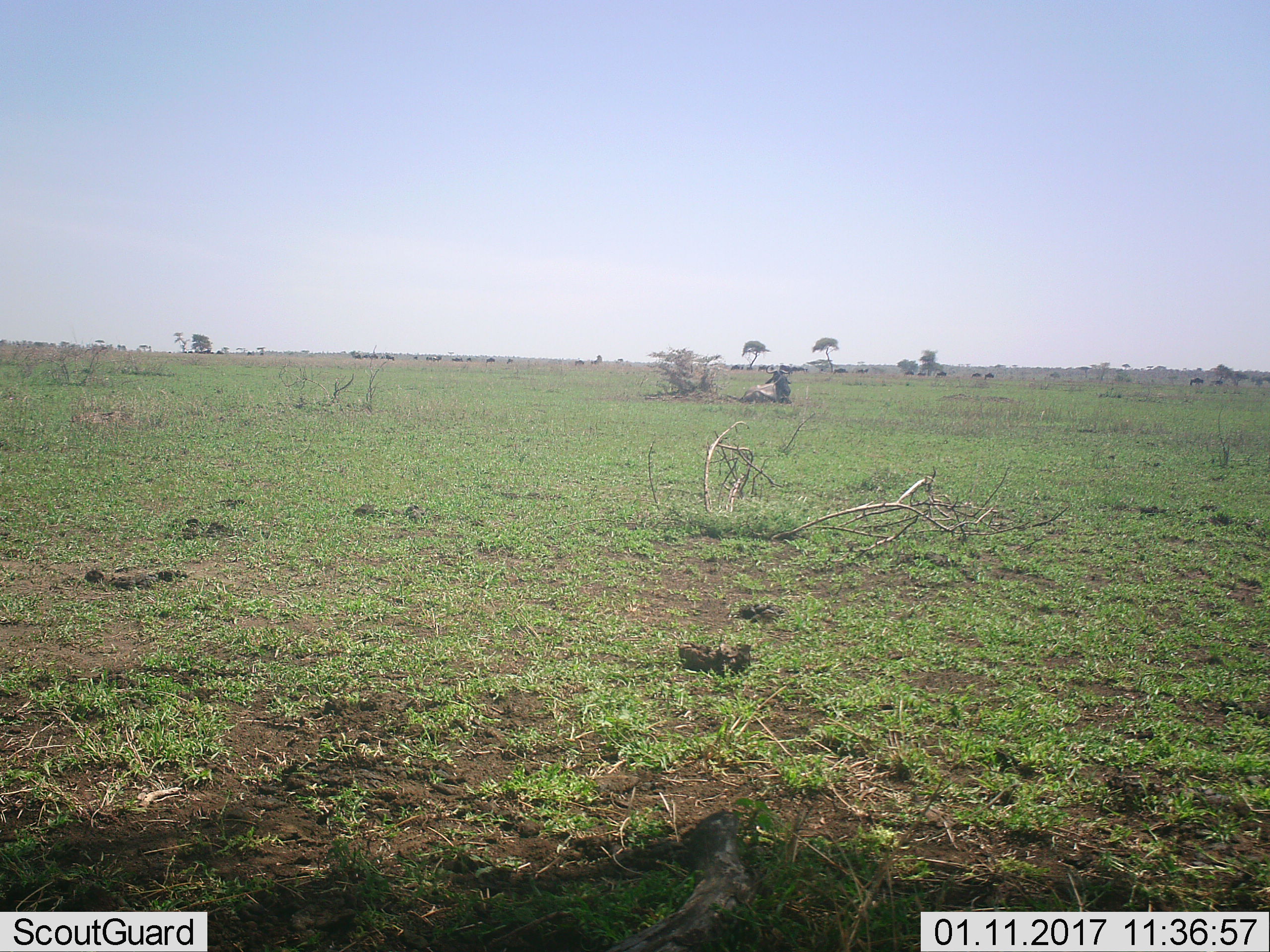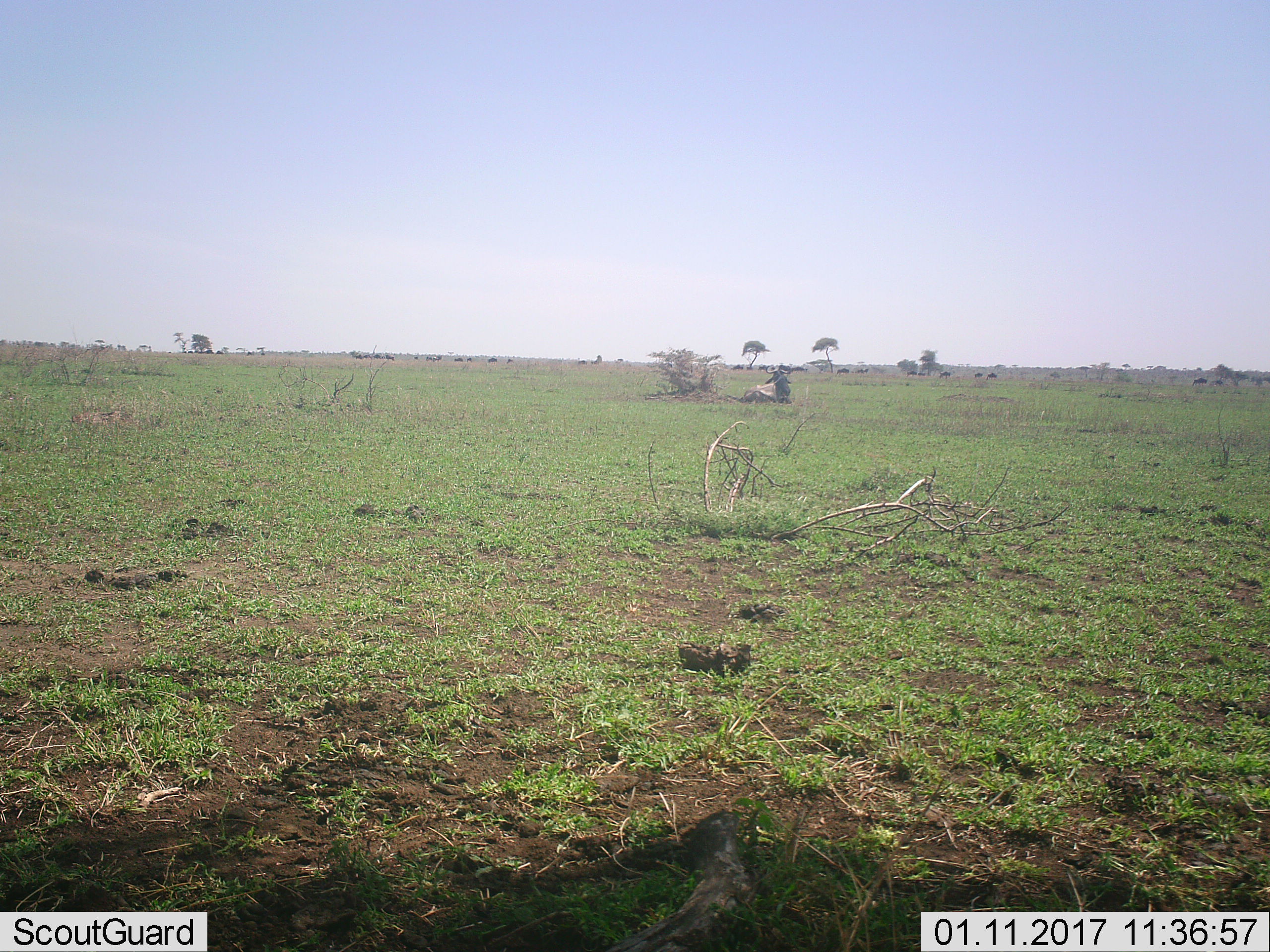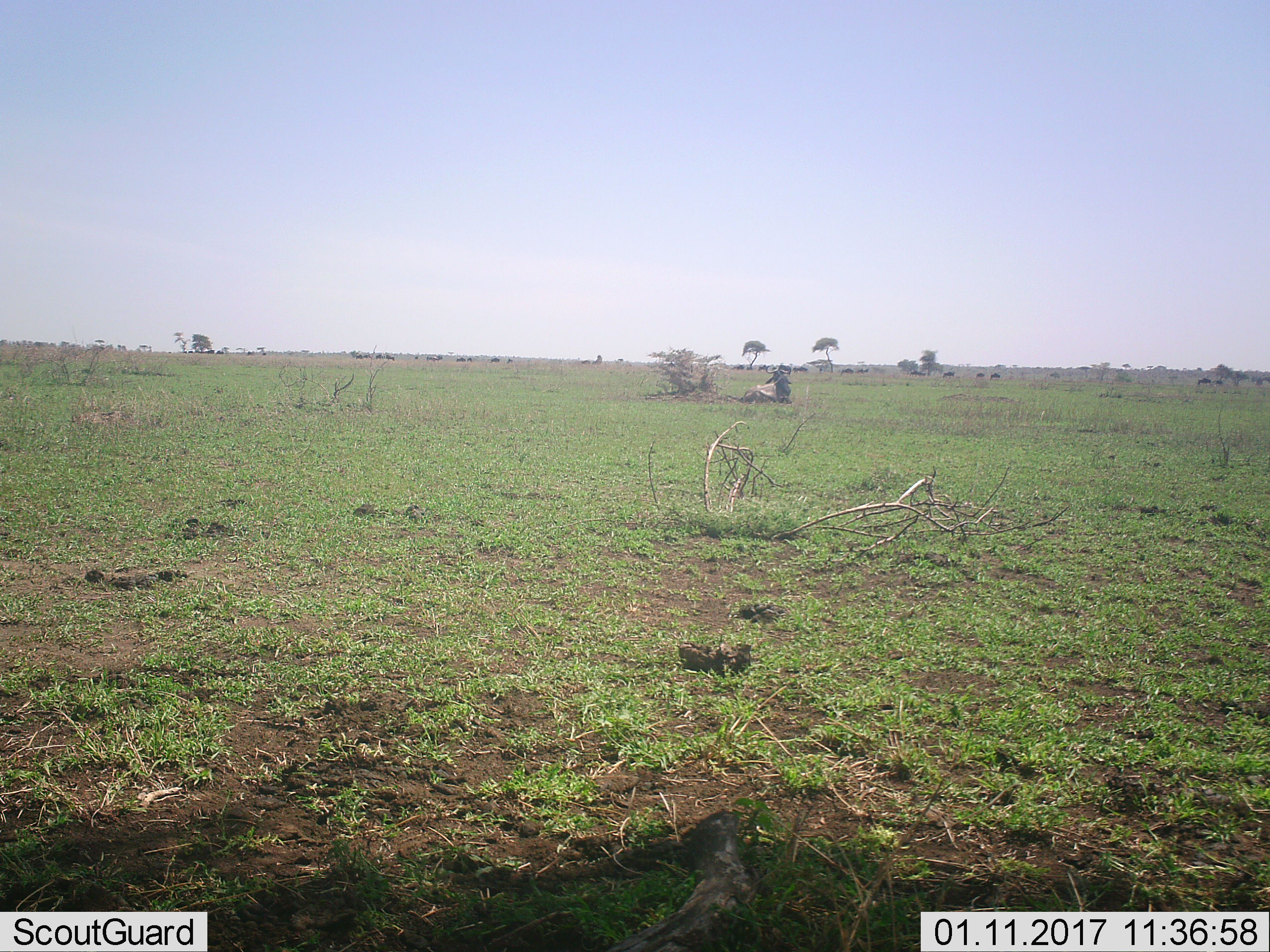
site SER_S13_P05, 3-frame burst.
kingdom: Animalia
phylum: Chordata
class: Mammalia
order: Artiodactyla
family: Bovidae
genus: Connochaetes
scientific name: Connochaetes taurinus taurinus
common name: blue wildebeest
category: wildebeestblue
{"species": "wildebeestblue (blue wildebeest) (Connochaetes taurinus taurinus)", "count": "11-50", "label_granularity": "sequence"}